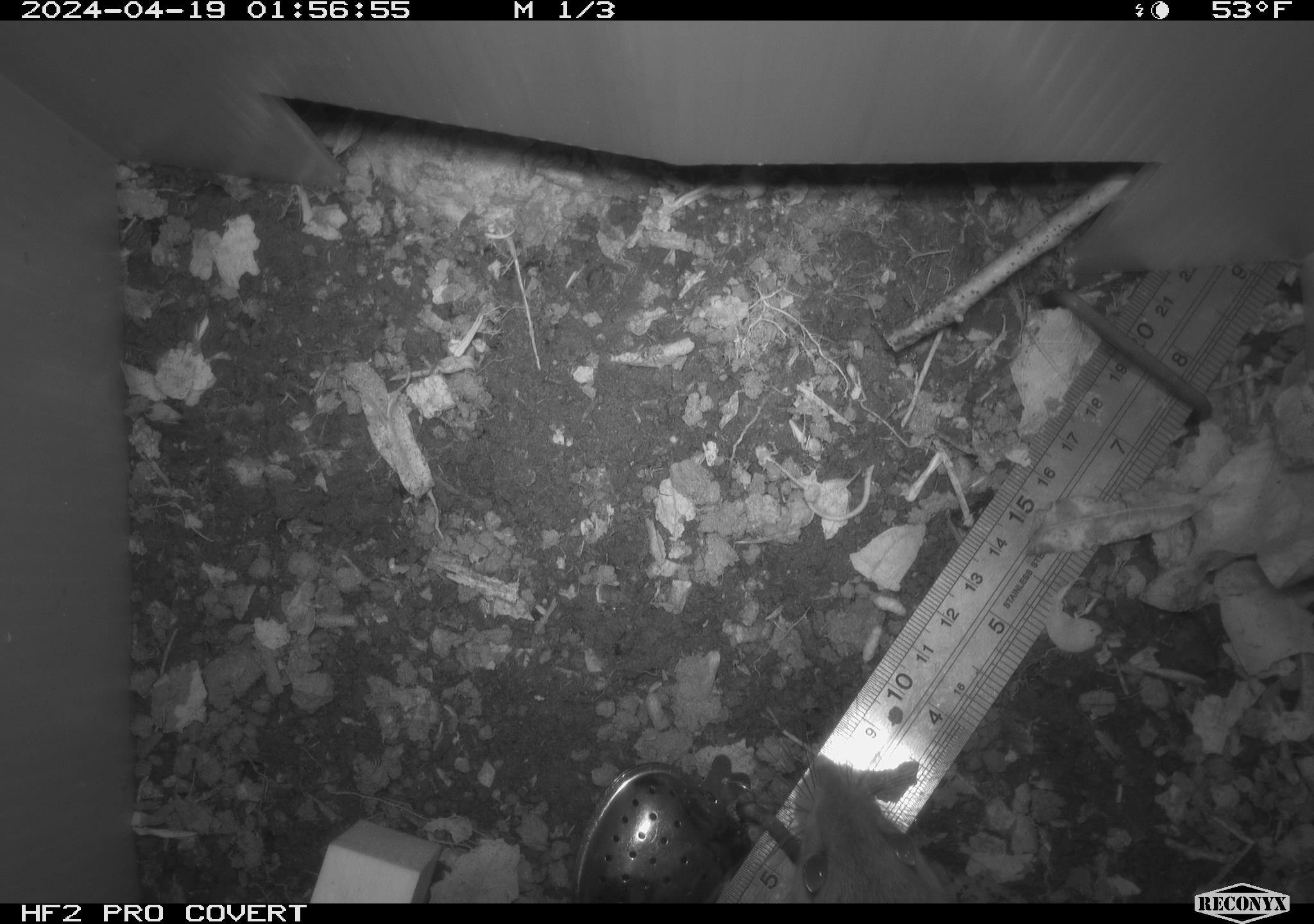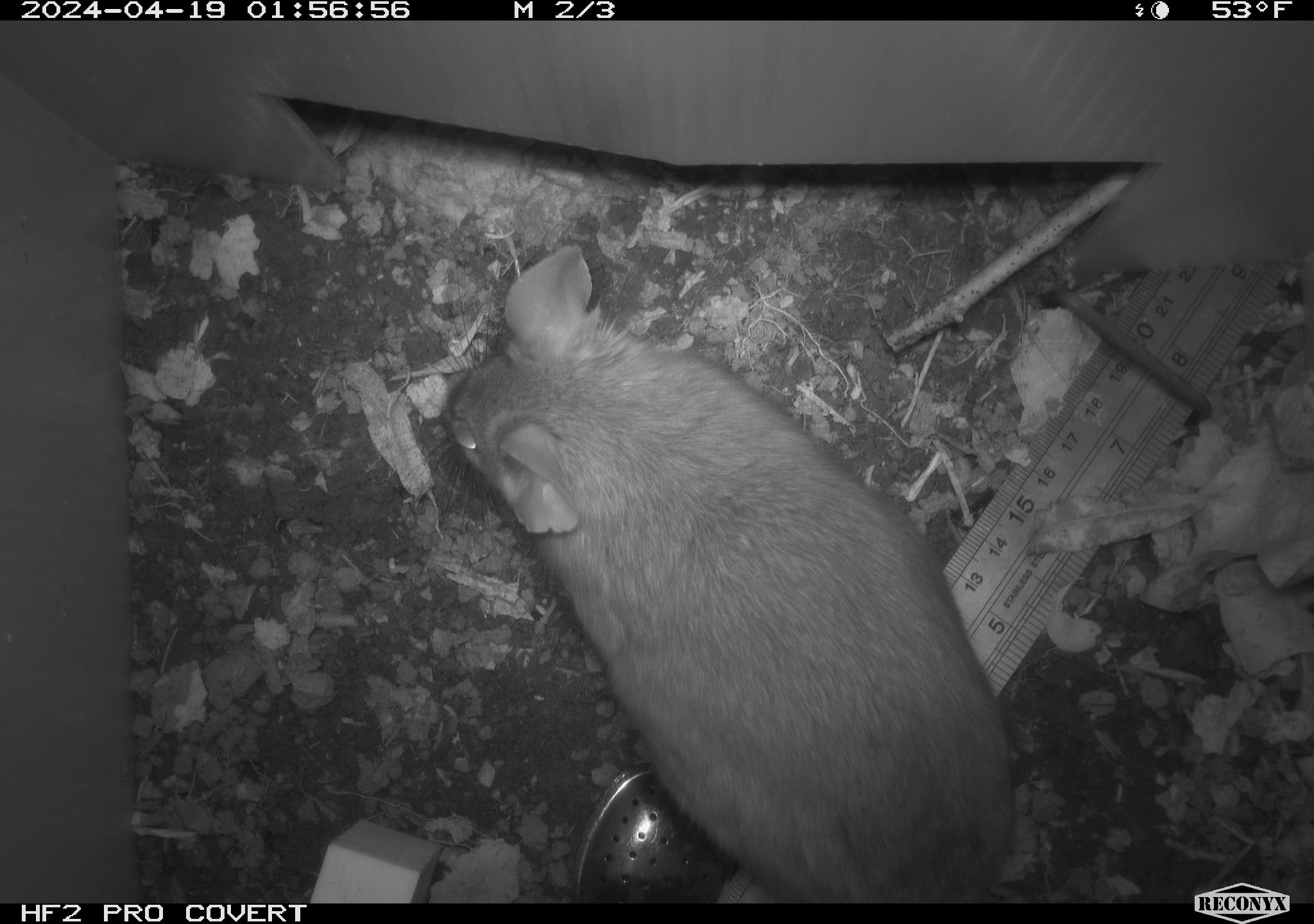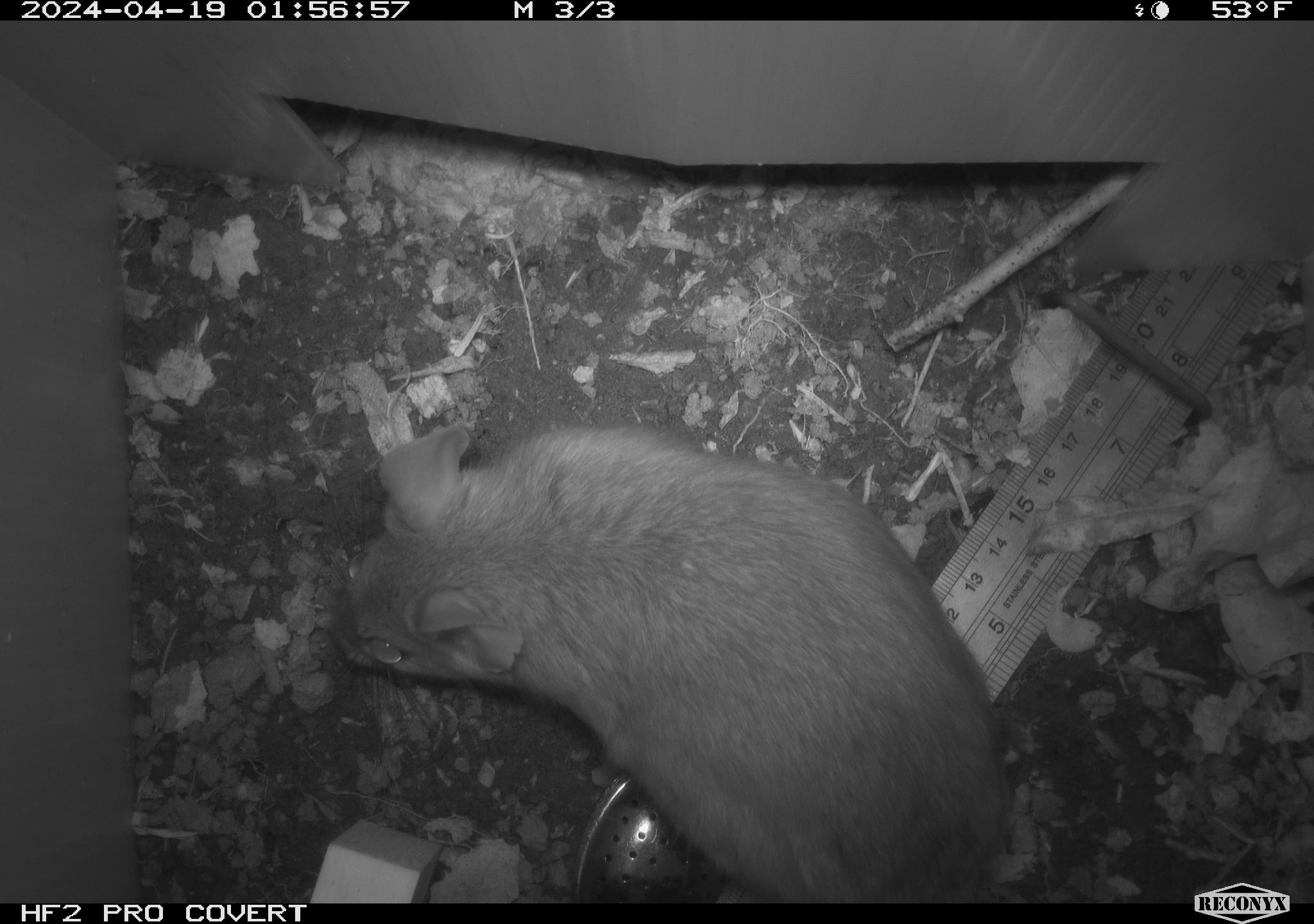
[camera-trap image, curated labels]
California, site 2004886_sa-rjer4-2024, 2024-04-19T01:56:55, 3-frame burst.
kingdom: Animalia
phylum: Chordata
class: Mammalia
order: Rodentia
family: Cricetidae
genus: Neotoma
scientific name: Neotoma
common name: pack rat or woodrat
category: neotoma species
Neotoma species (pack rat or woodrat) (Neotoma).